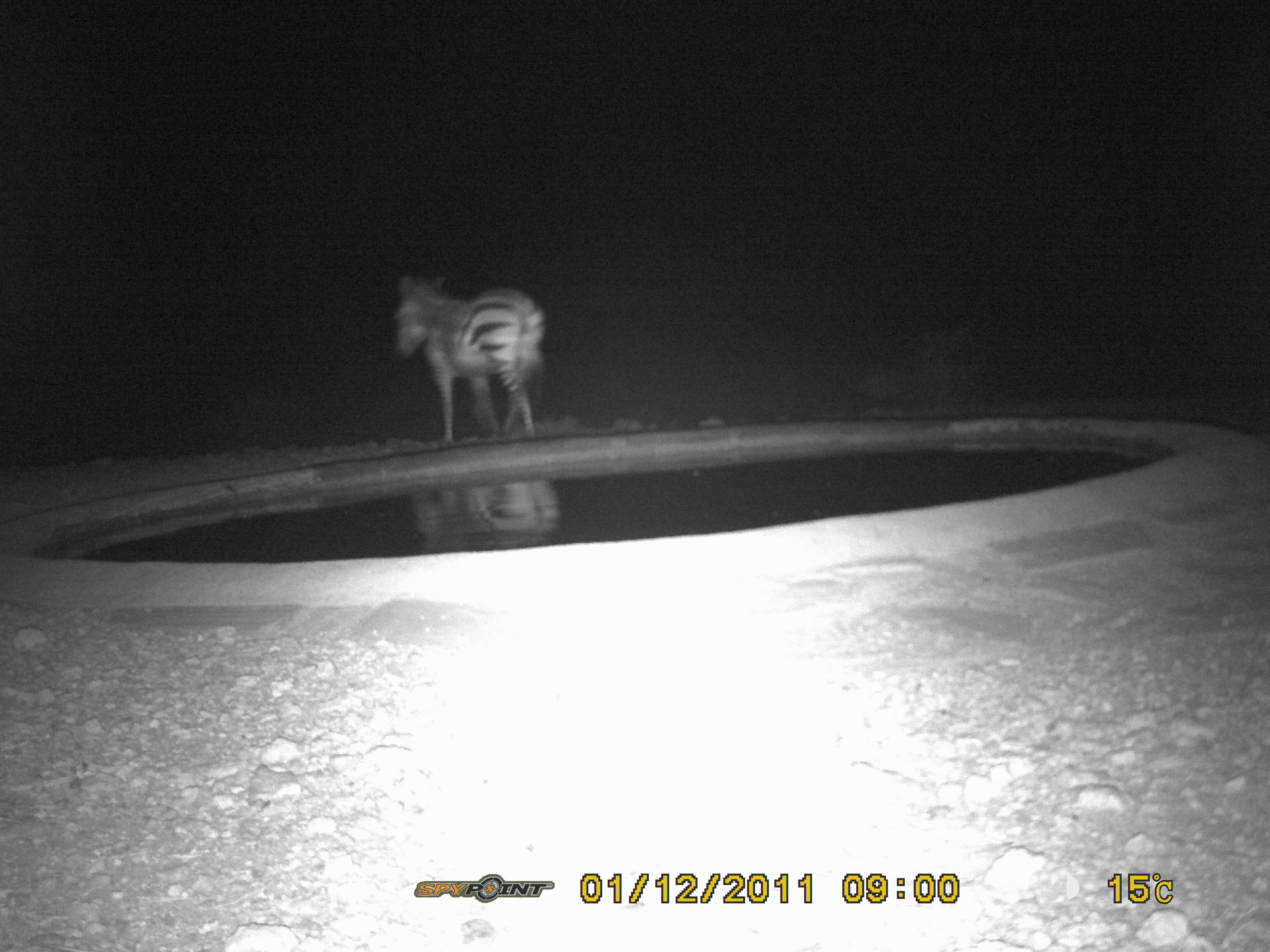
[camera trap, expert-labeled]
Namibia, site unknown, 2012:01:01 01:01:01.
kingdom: Animalia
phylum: Chordata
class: Mammalia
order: Perissodactyla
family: Equidae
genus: Equus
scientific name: Equus zebra hartmannae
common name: hartmann's mountain zebra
Equus zebra hartmannae (hartmann's mountain zebra).